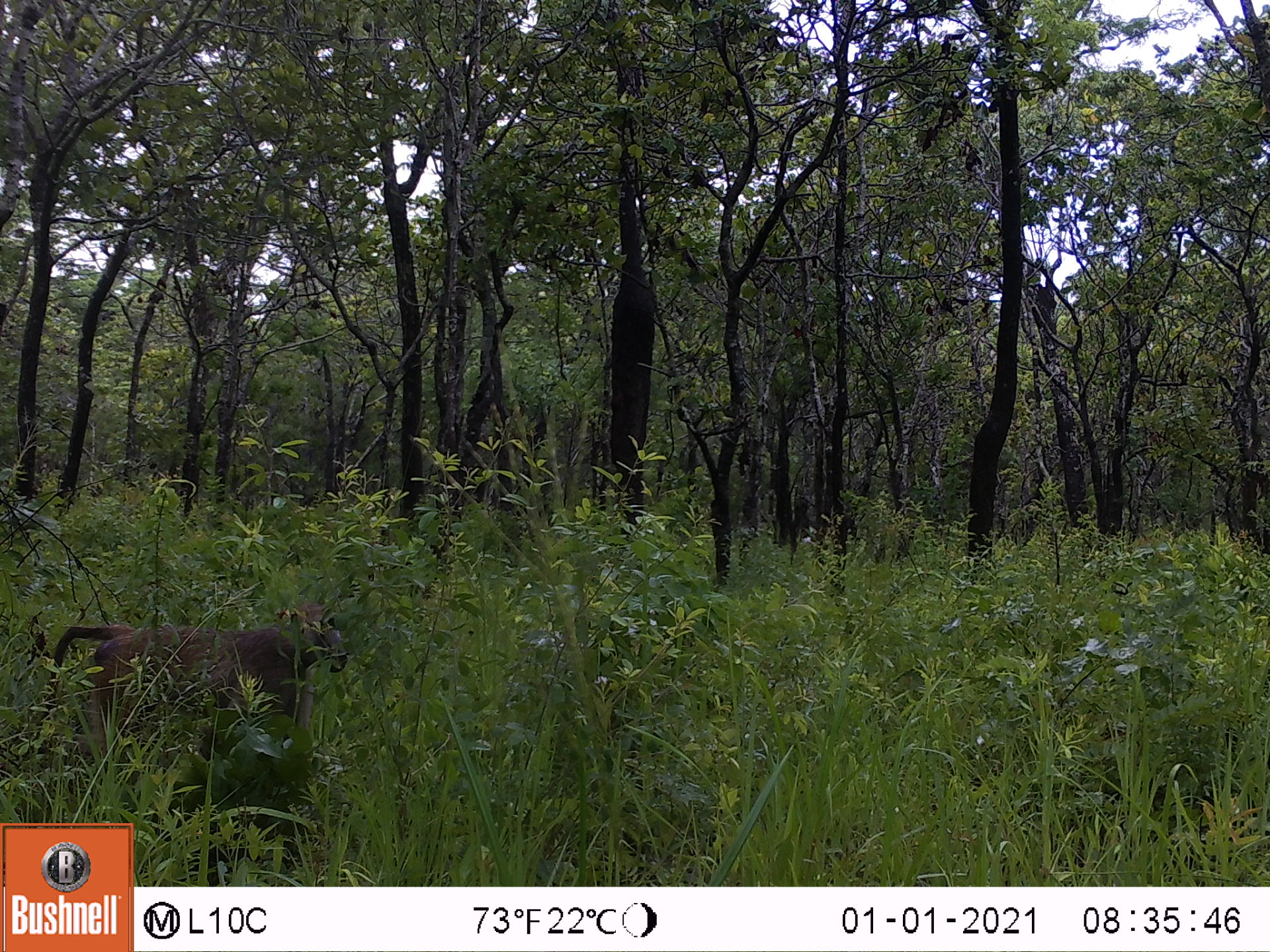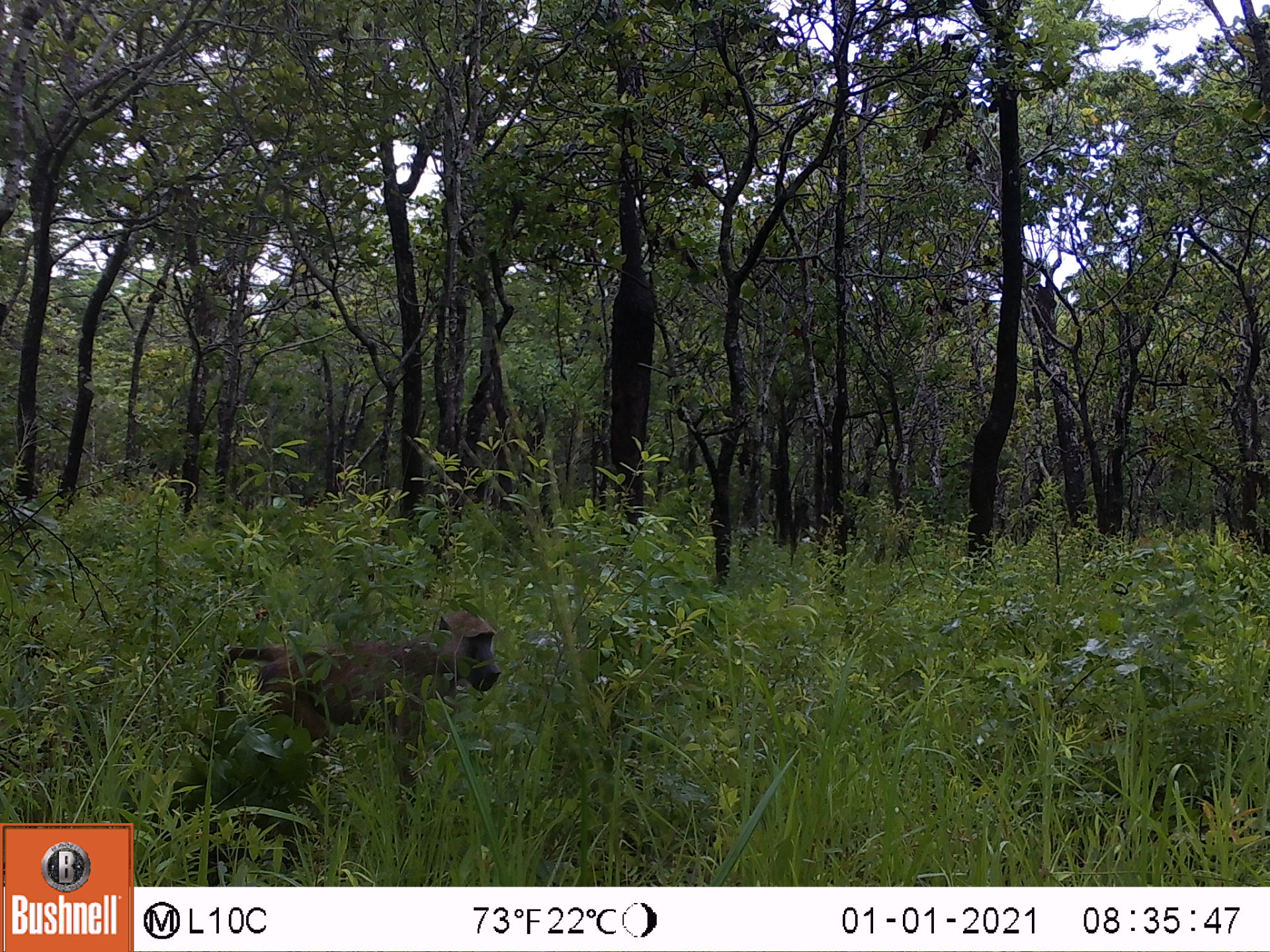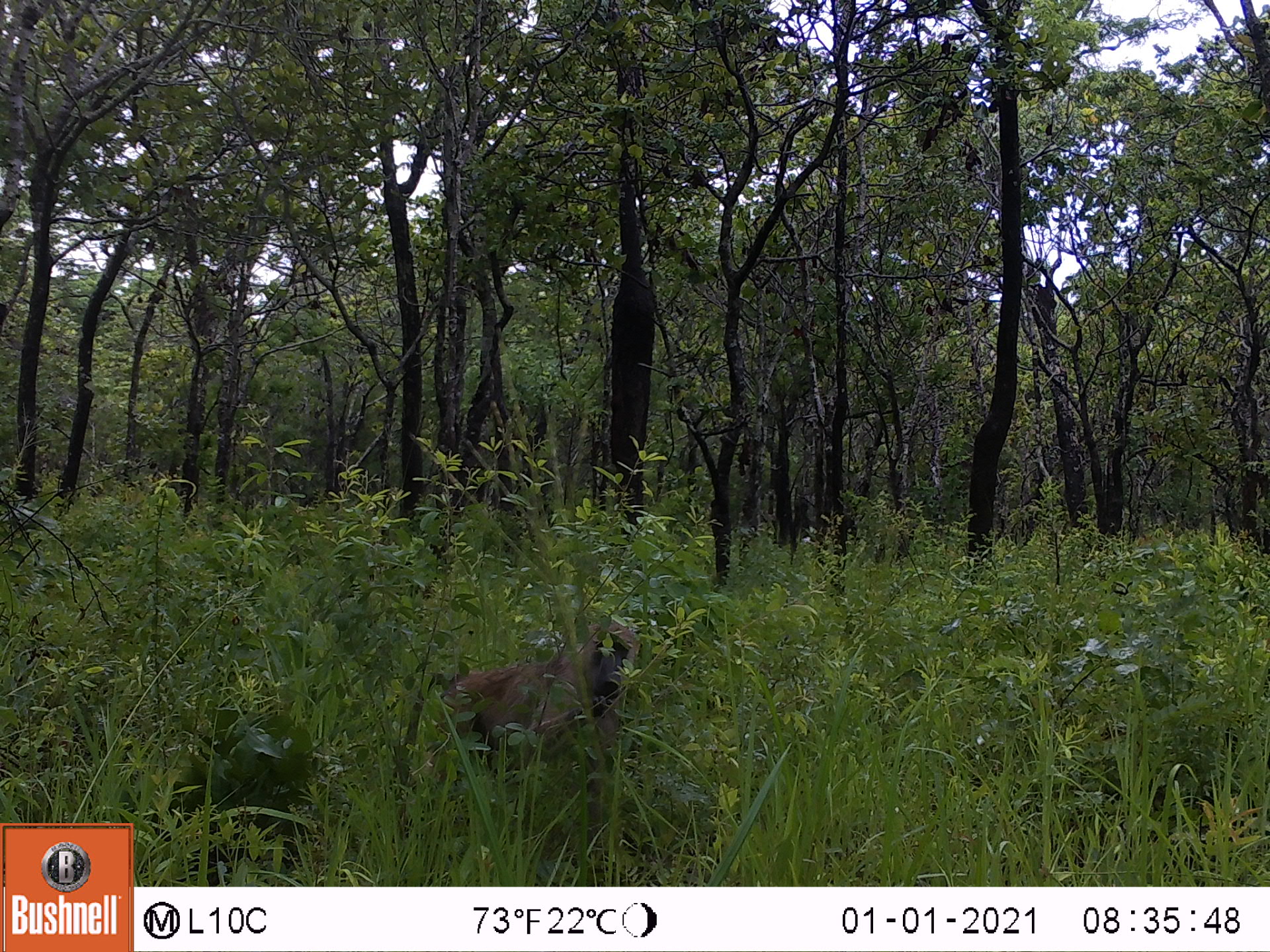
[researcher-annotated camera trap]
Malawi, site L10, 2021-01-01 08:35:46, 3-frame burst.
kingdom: Animalia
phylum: Chordata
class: Mammalia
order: Primates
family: Cercopithecidae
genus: Papio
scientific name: Papio cynocephalus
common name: yellow baboon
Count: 1.